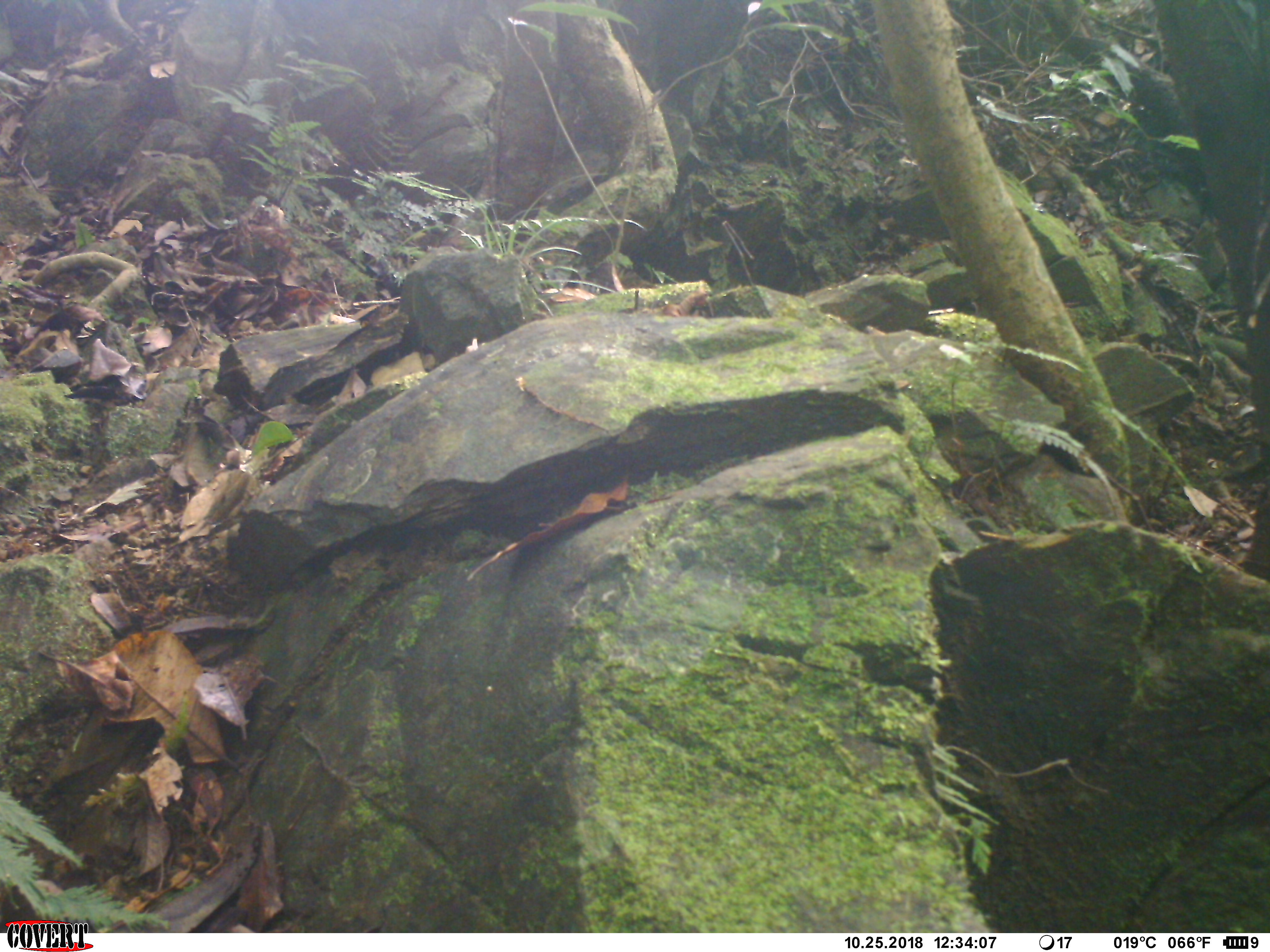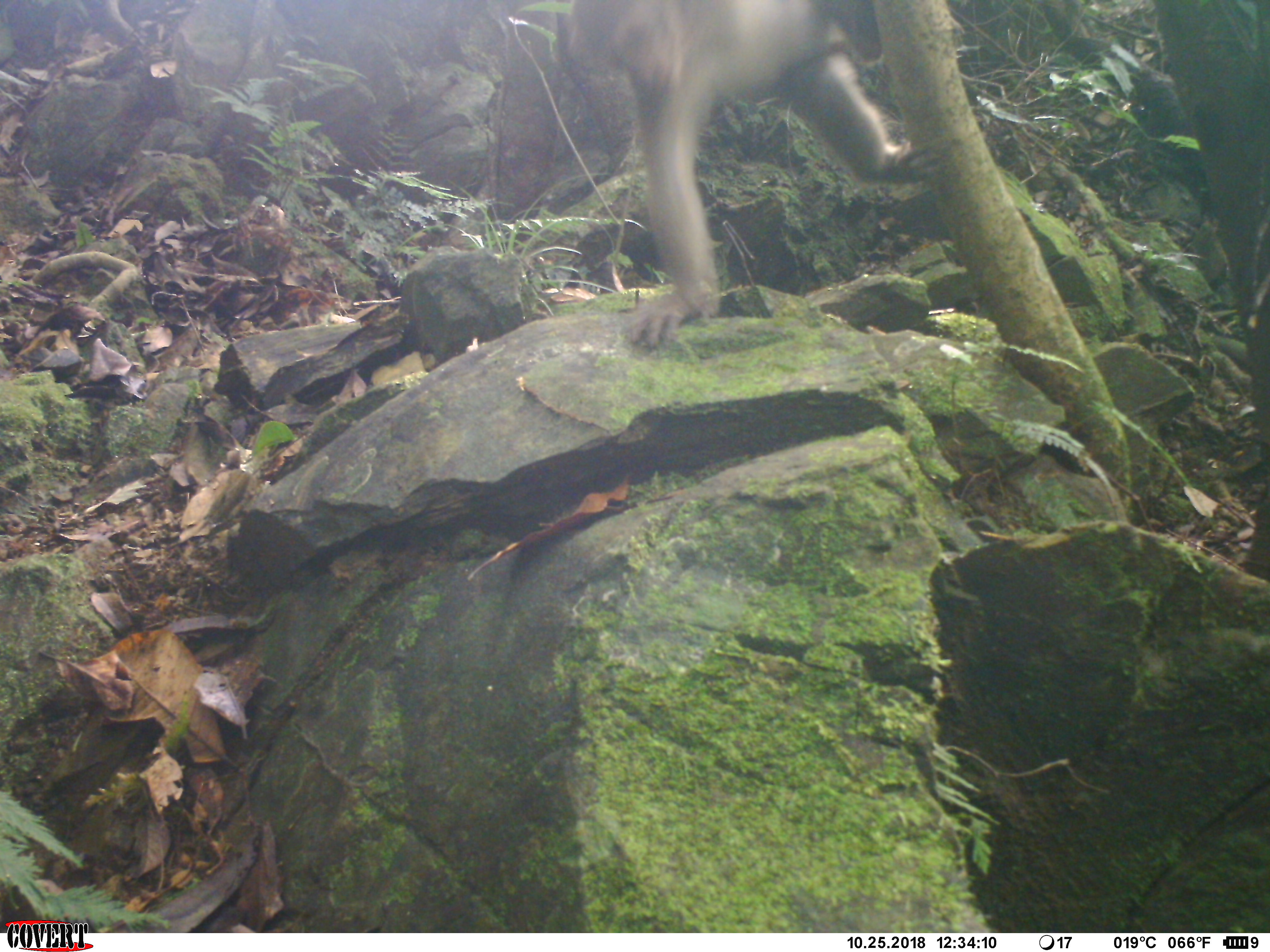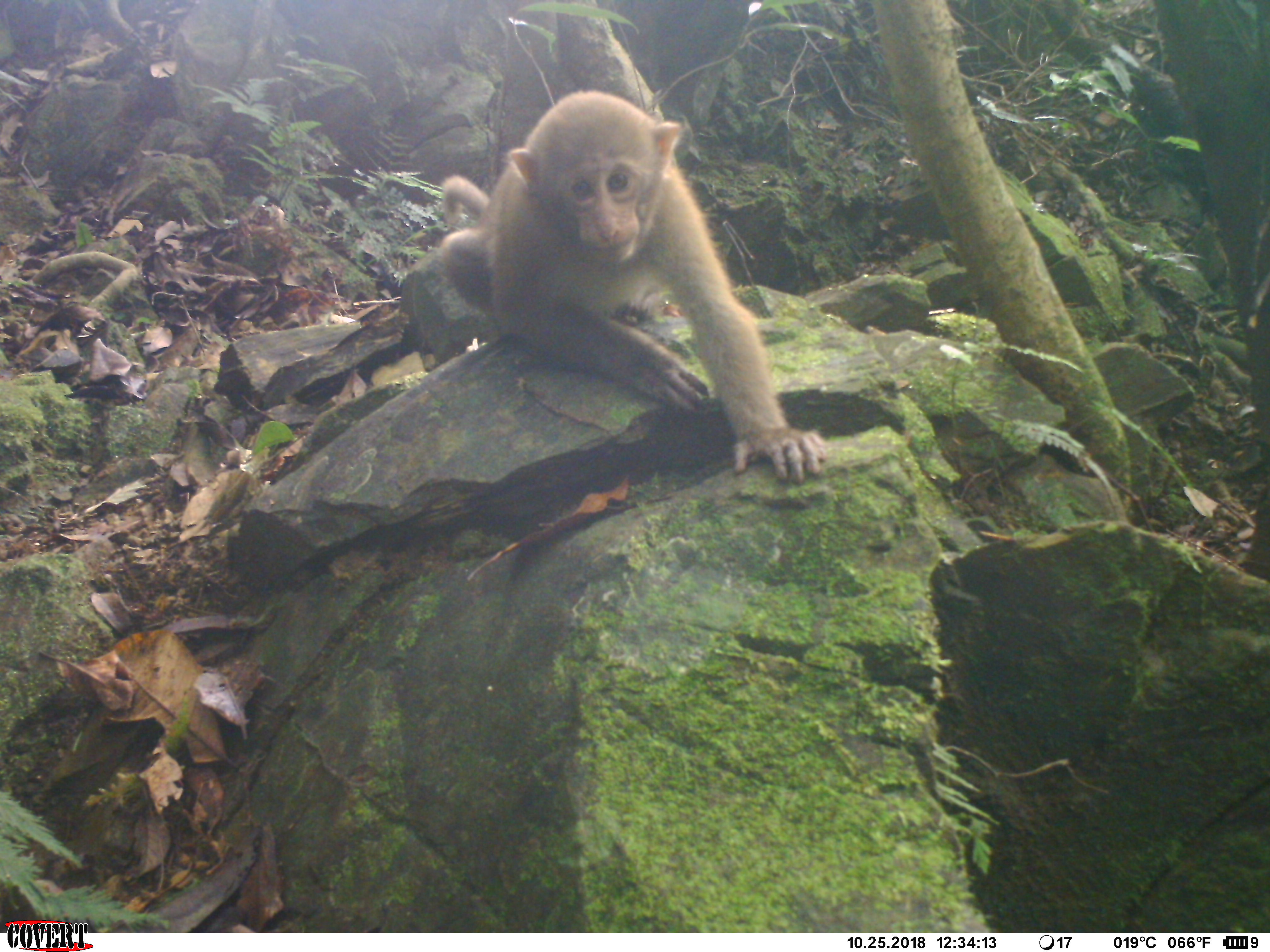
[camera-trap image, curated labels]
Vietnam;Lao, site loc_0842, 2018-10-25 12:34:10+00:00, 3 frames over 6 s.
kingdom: Animalia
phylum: Chordata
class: Mammalia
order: Primates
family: Cercopithecidae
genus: Macaca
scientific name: Macaca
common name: macaque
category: macaque not stump tailed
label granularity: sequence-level